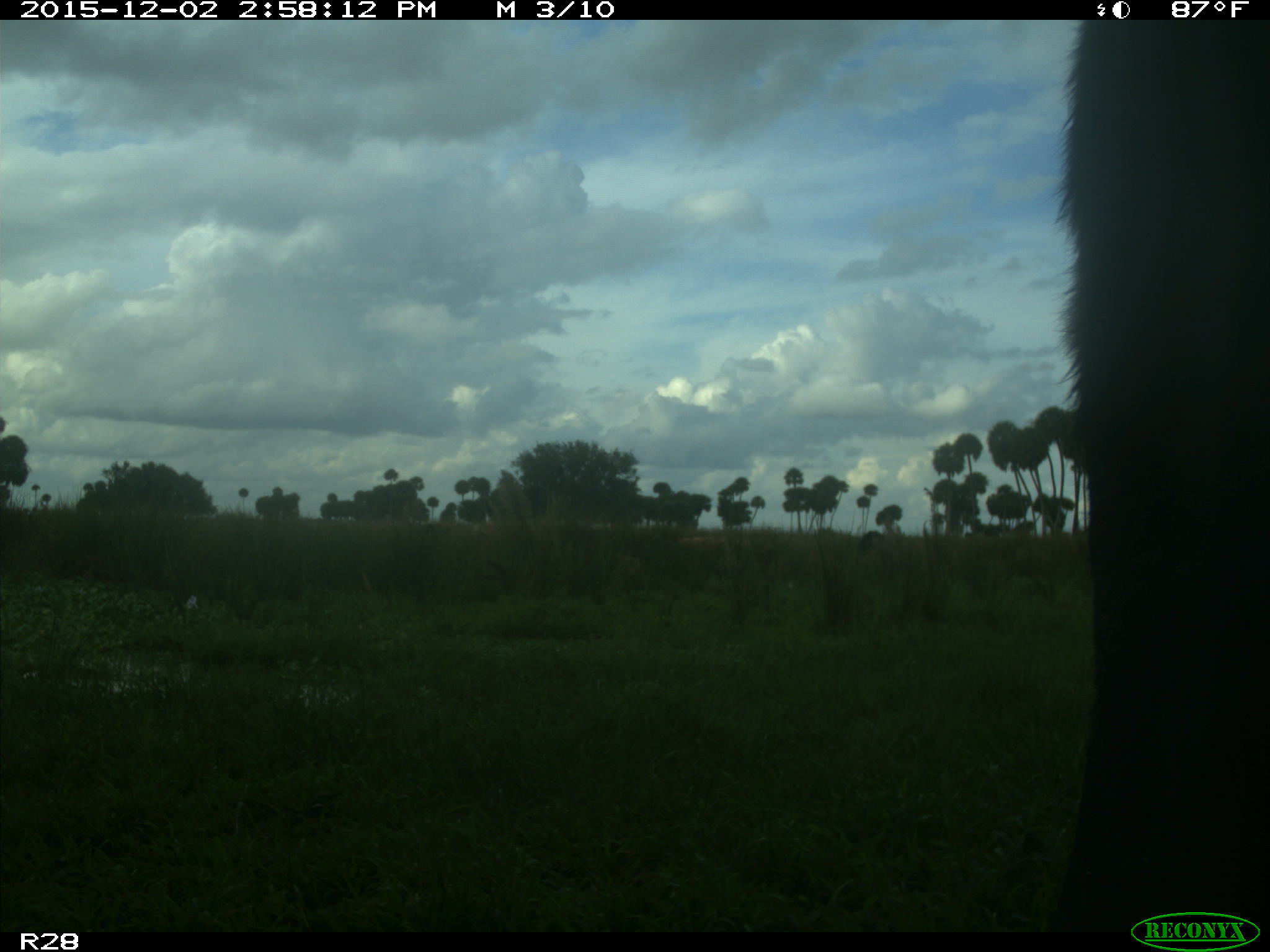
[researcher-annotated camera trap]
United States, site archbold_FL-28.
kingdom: Animalia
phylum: Chordata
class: Mammalia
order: Artiodactyla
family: Bovidae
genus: Bos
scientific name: Bos taurus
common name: domestic cow